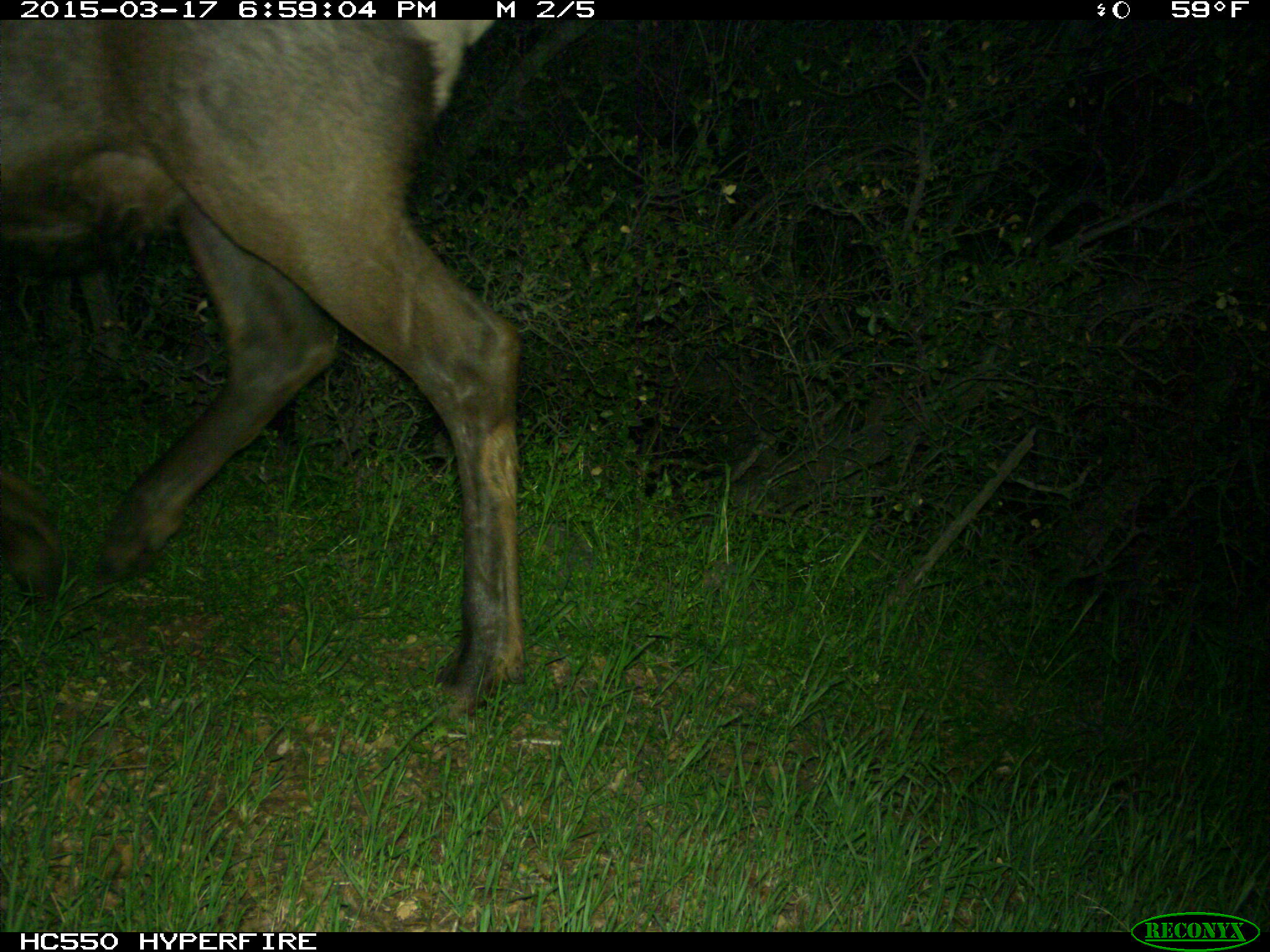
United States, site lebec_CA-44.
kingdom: Animalia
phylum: Chordata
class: Mammalia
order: Artiodactyla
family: Cervidae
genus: Cervus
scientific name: Cervus canadensis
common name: elk